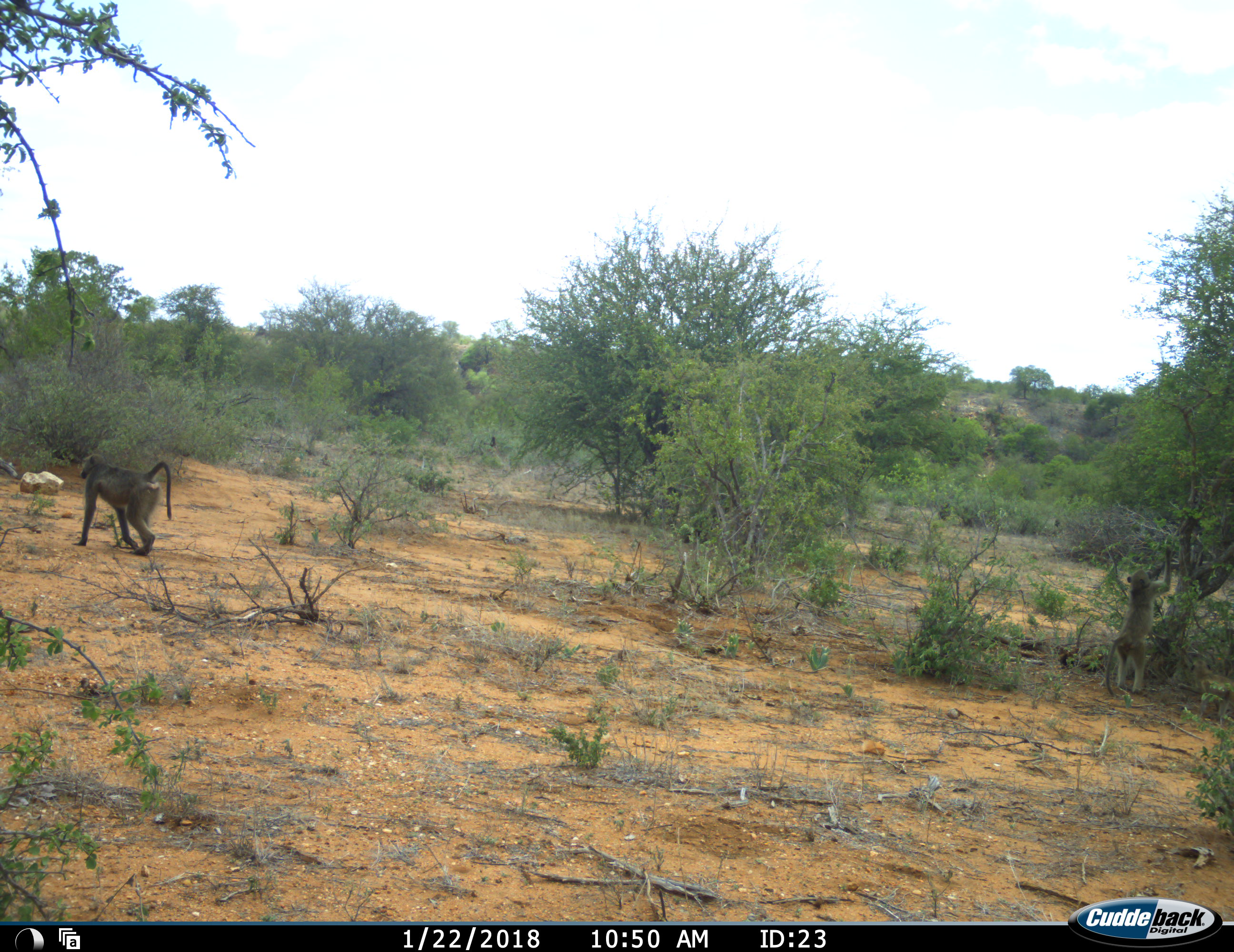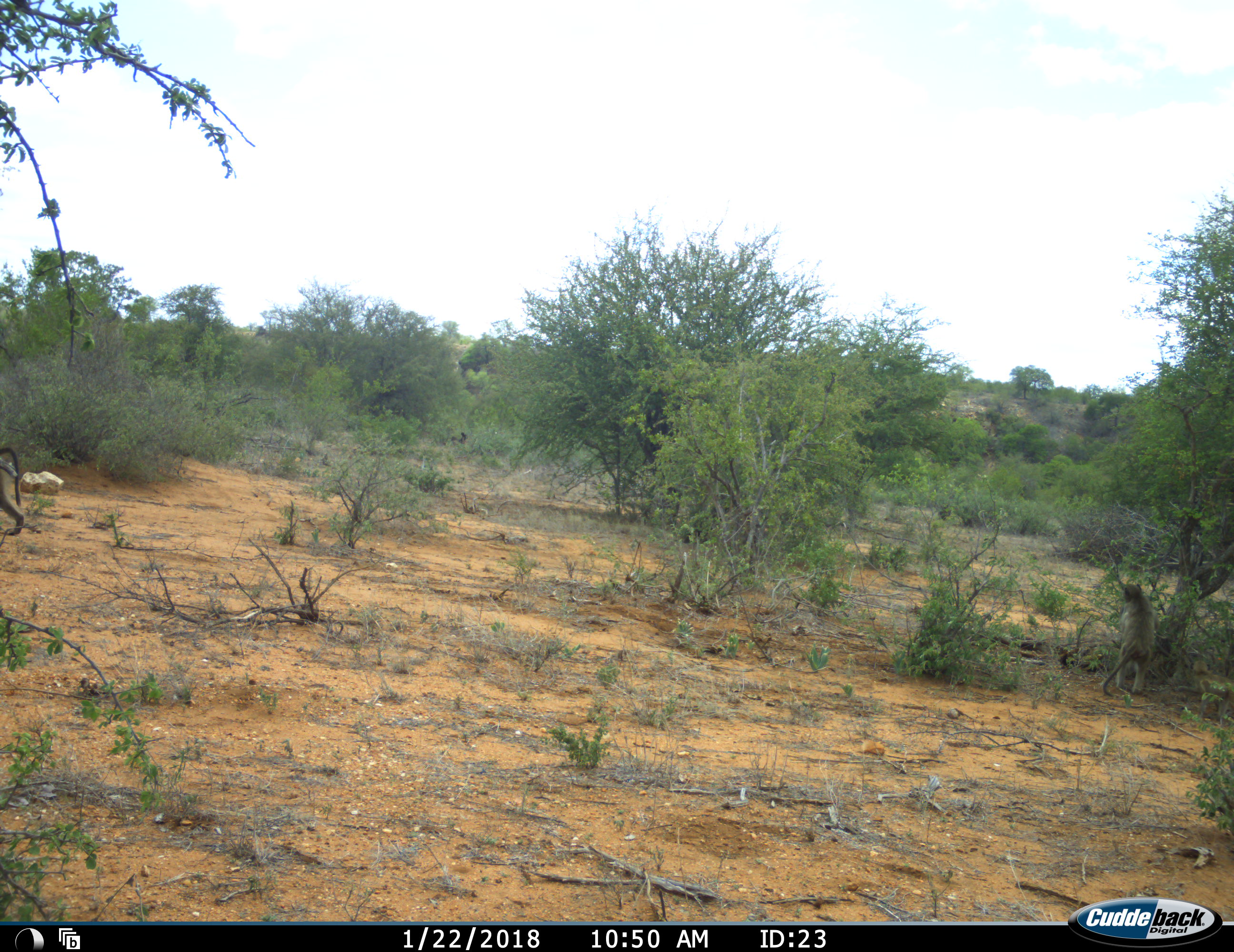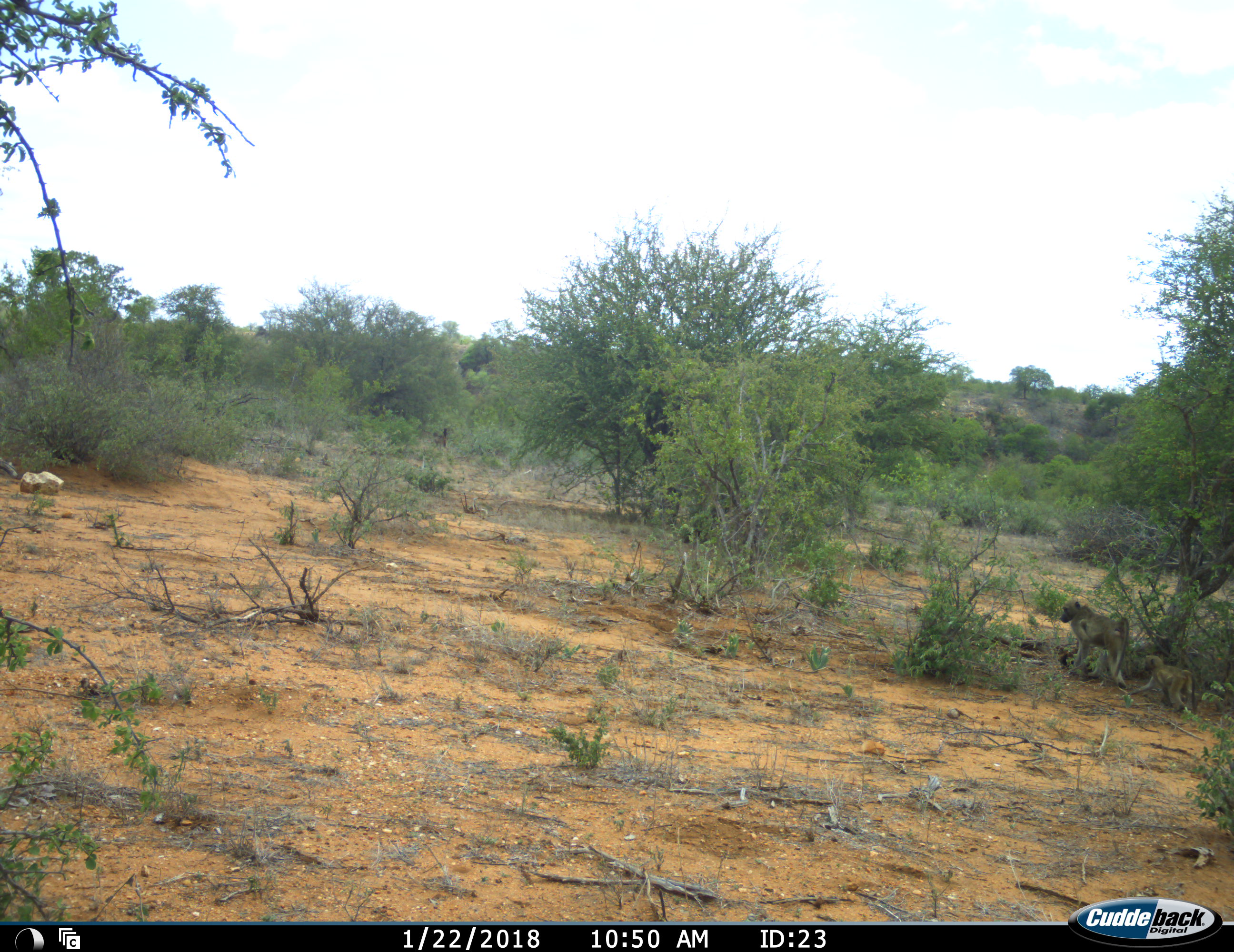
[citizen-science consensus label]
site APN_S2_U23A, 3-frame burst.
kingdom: Animalia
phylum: Chordata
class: Mammalia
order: Primates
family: Cercopithecidae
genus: Papio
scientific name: Papio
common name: baboon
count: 3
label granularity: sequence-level